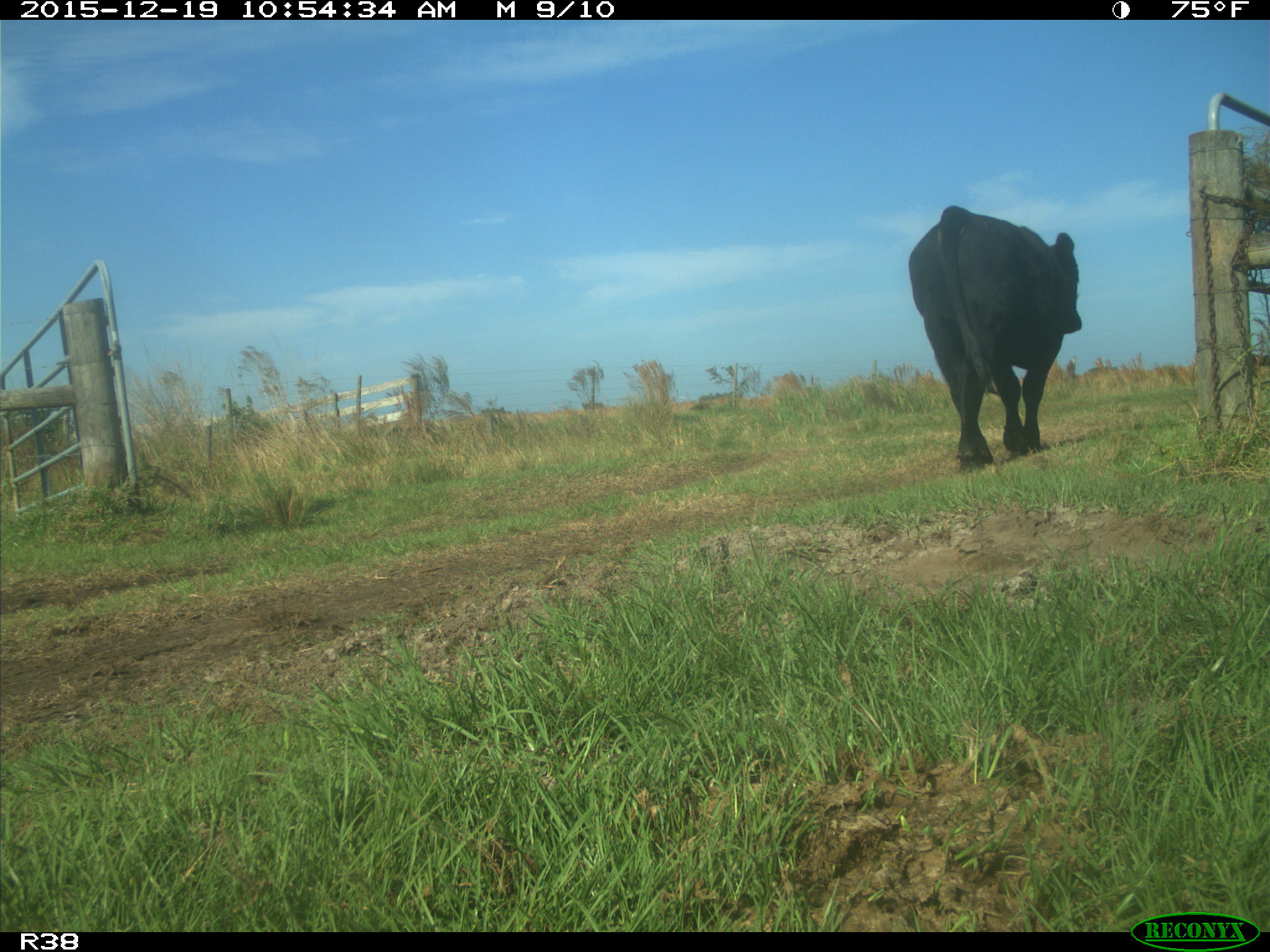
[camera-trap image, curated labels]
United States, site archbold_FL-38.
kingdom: Animalia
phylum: Chordata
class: Mammalia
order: Artiodactyla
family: Bovidae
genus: Bos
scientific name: Bos taurus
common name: domestic cow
Bos taurus (domestic cow).